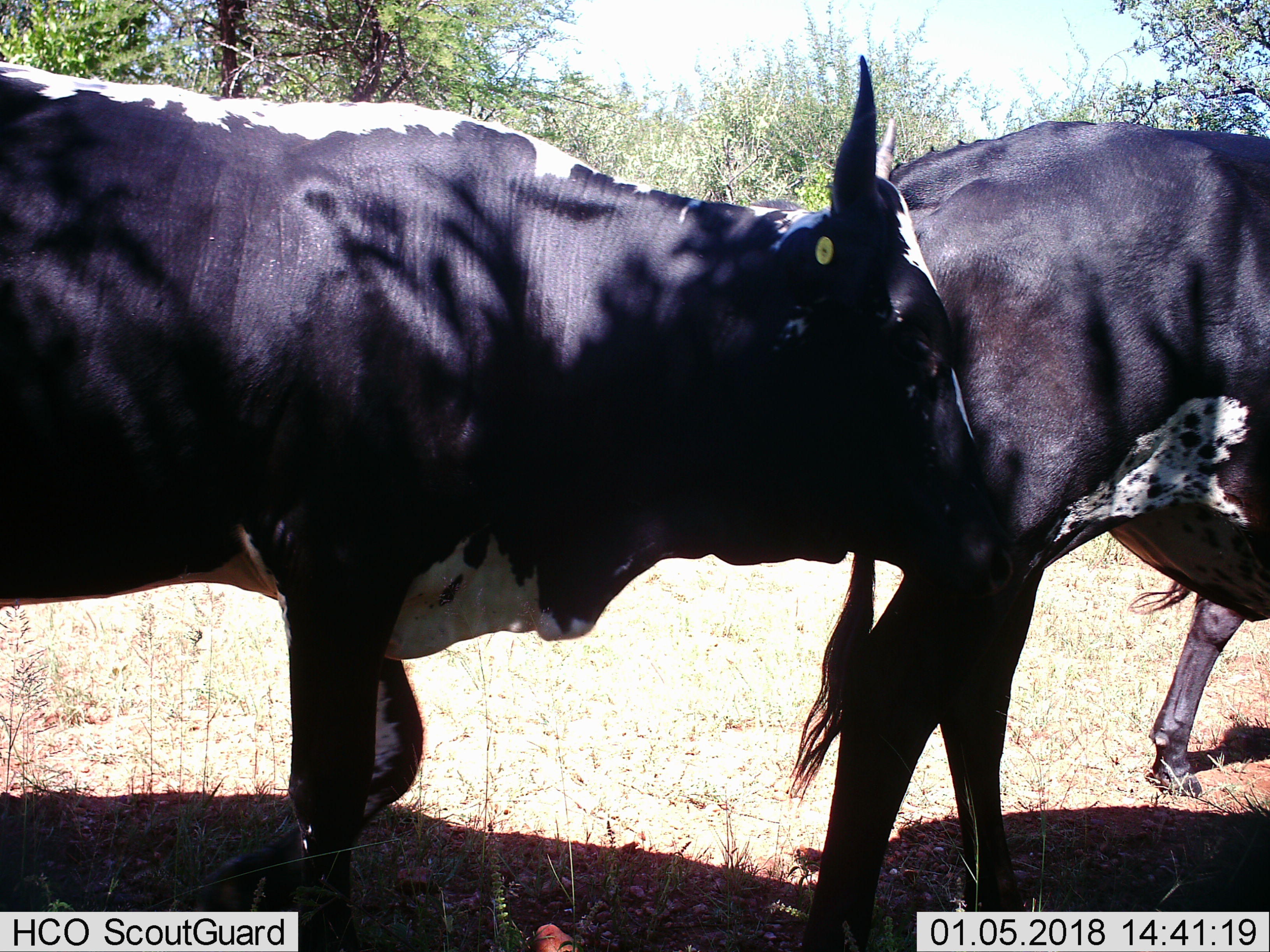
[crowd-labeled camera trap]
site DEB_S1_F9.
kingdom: Animalia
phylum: Chordata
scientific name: Vertebrata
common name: domestic animal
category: domesticanimal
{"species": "domesticanimal (domestic animal) (Vertebrata)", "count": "3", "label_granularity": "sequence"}